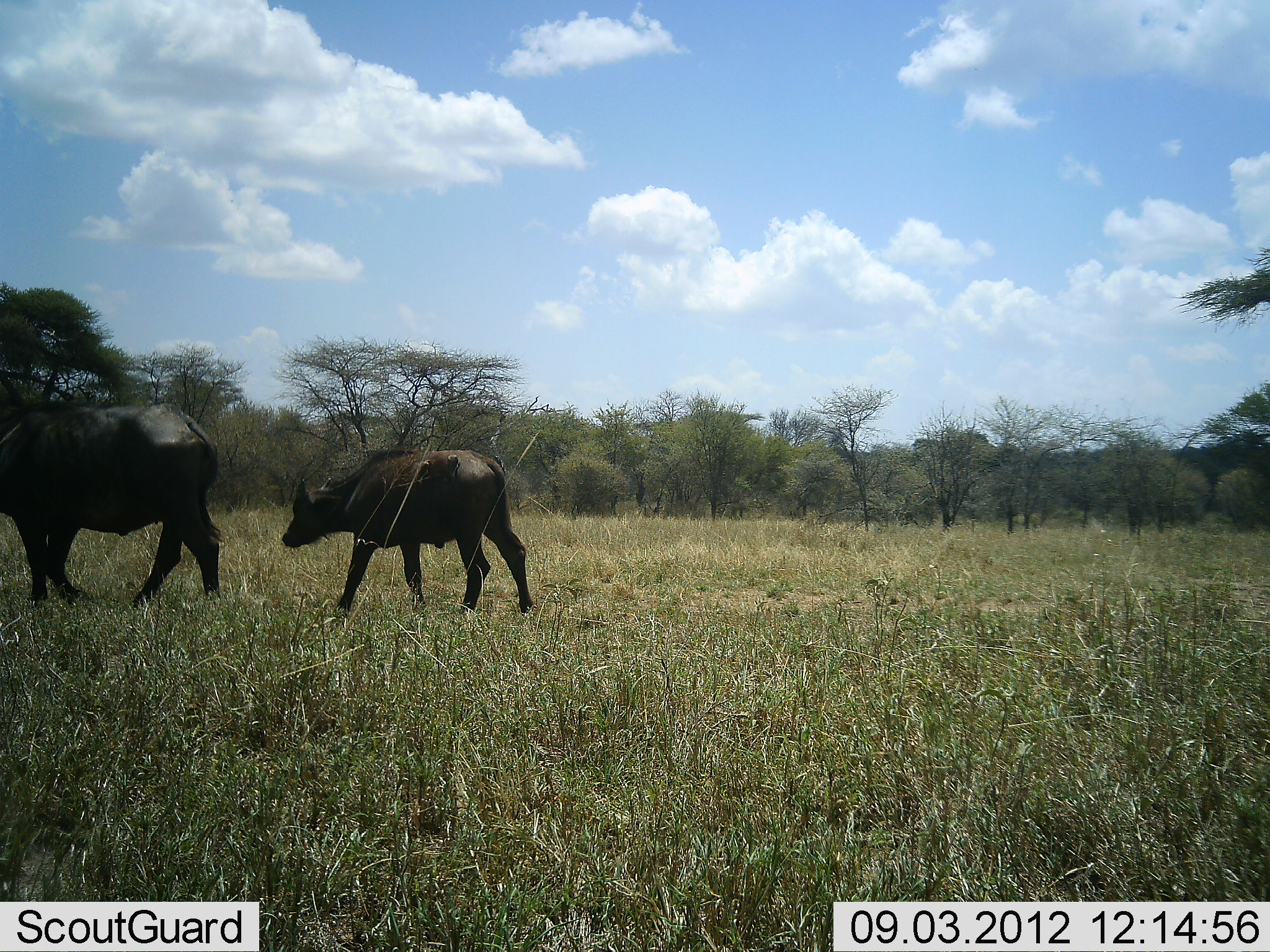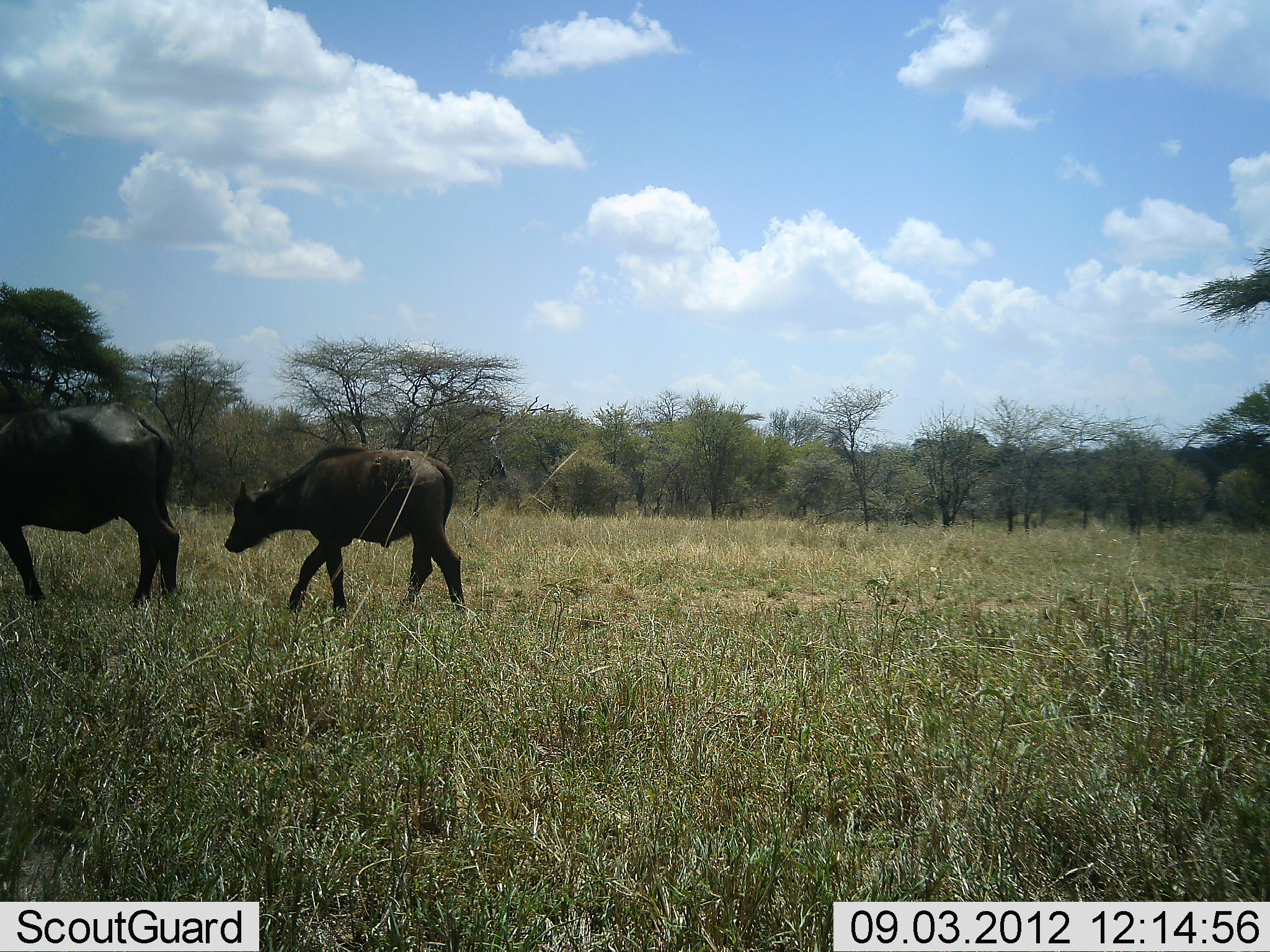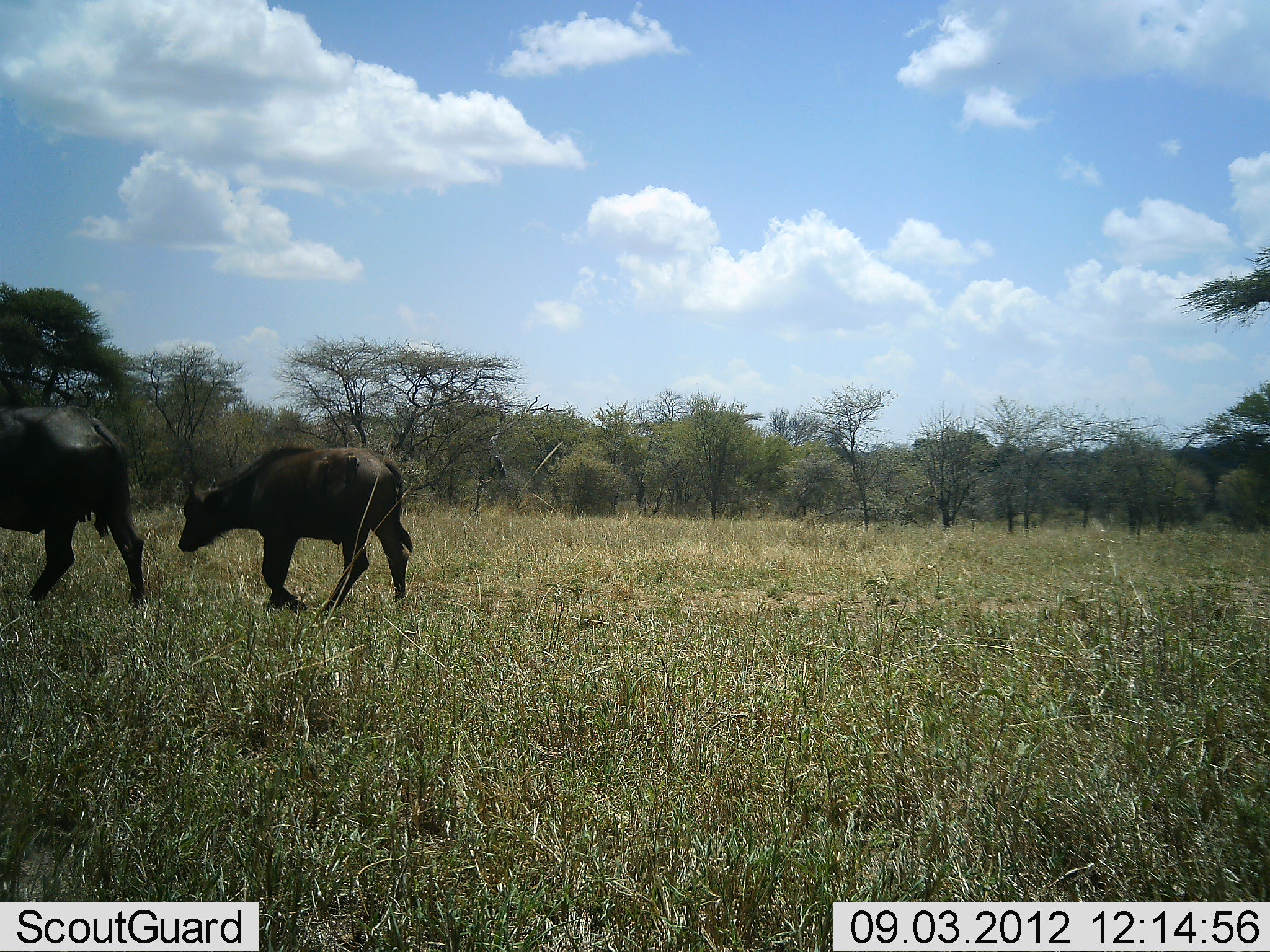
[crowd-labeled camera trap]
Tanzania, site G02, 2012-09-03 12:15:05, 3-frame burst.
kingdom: Animalia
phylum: Chordata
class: Mammalia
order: Artiodactyla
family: Bovidae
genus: Syncerus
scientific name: Syncerus caffer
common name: cape buffalo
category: buffalo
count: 2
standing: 0%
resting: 0%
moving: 100%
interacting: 0%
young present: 100%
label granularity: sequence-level